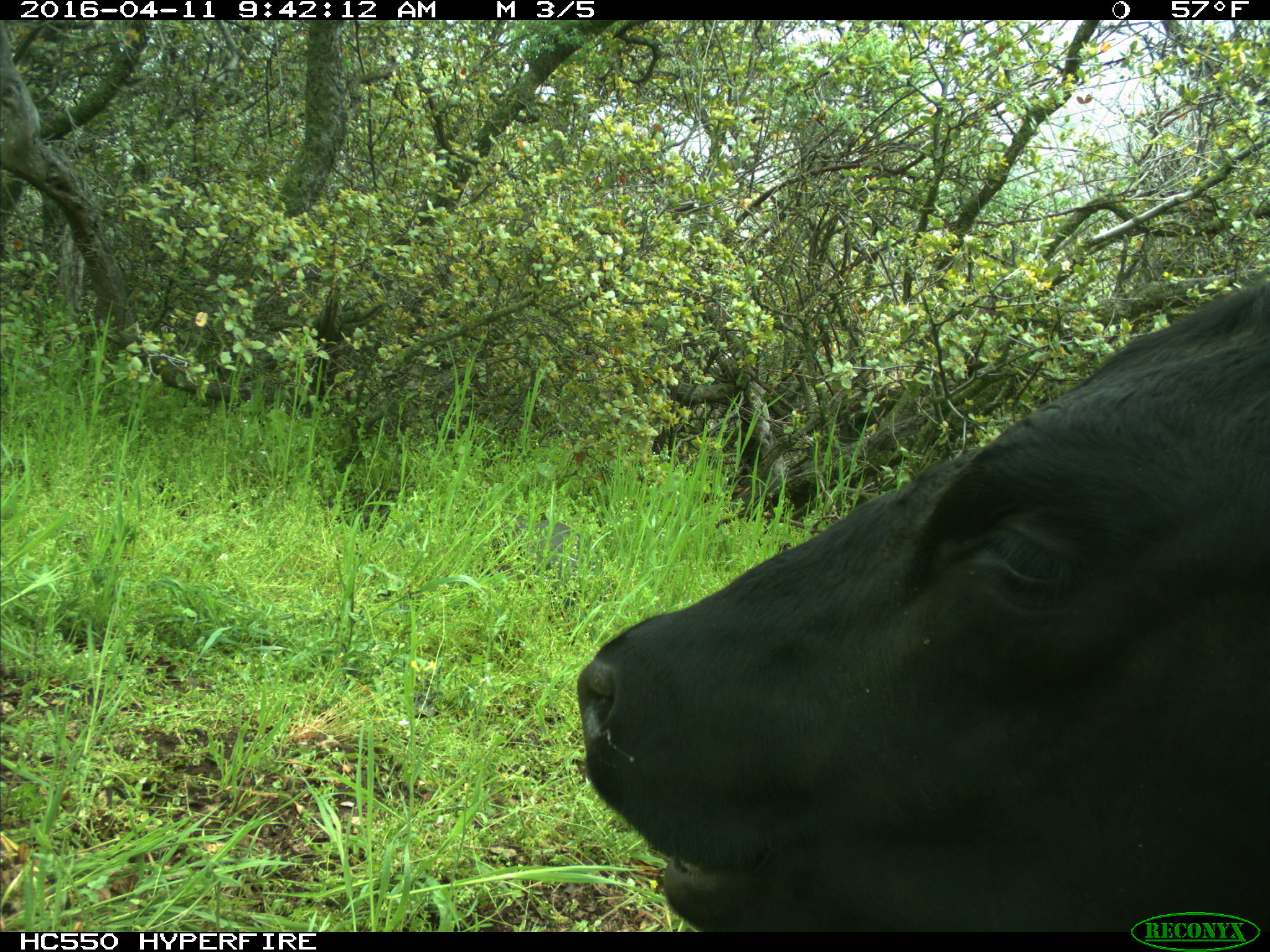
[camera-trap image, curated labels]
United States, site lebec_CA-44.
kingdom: Animalia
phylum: Chordata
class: Mammalia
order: Artiodactyla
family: Bovidae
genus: Bos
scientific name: Bos taurus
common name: domestic cow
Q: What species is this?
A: Bos taurus (domestic cow).